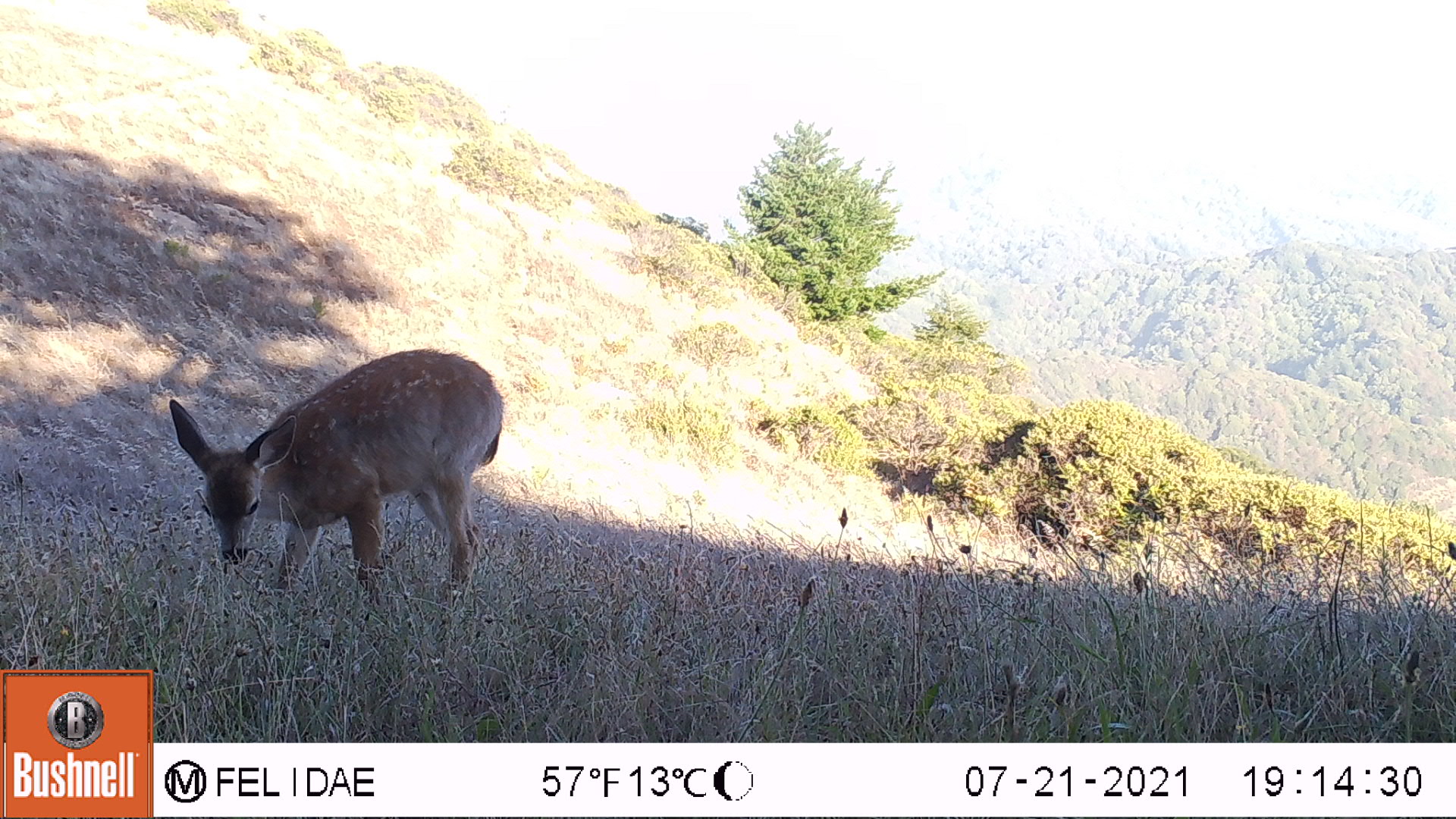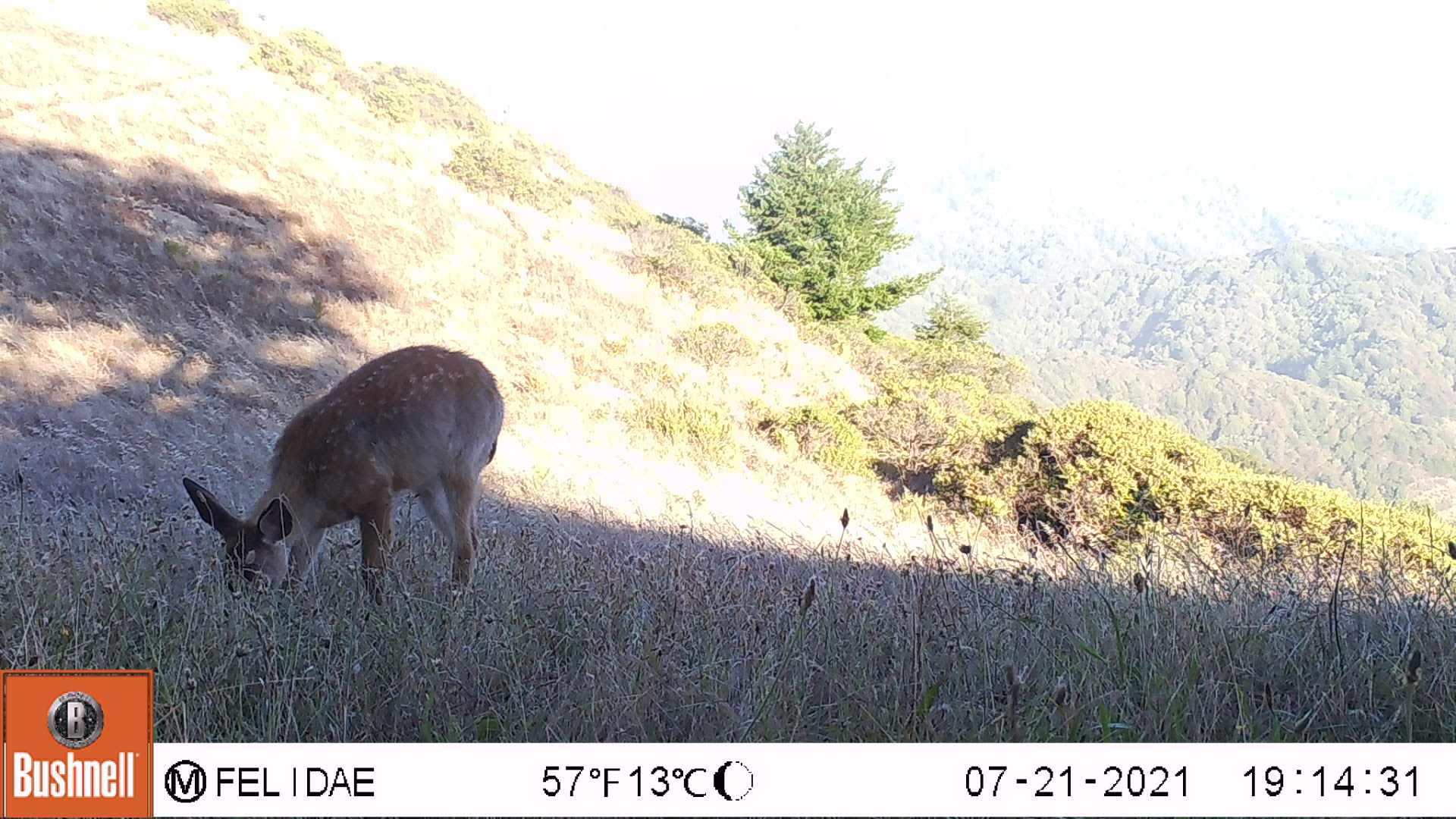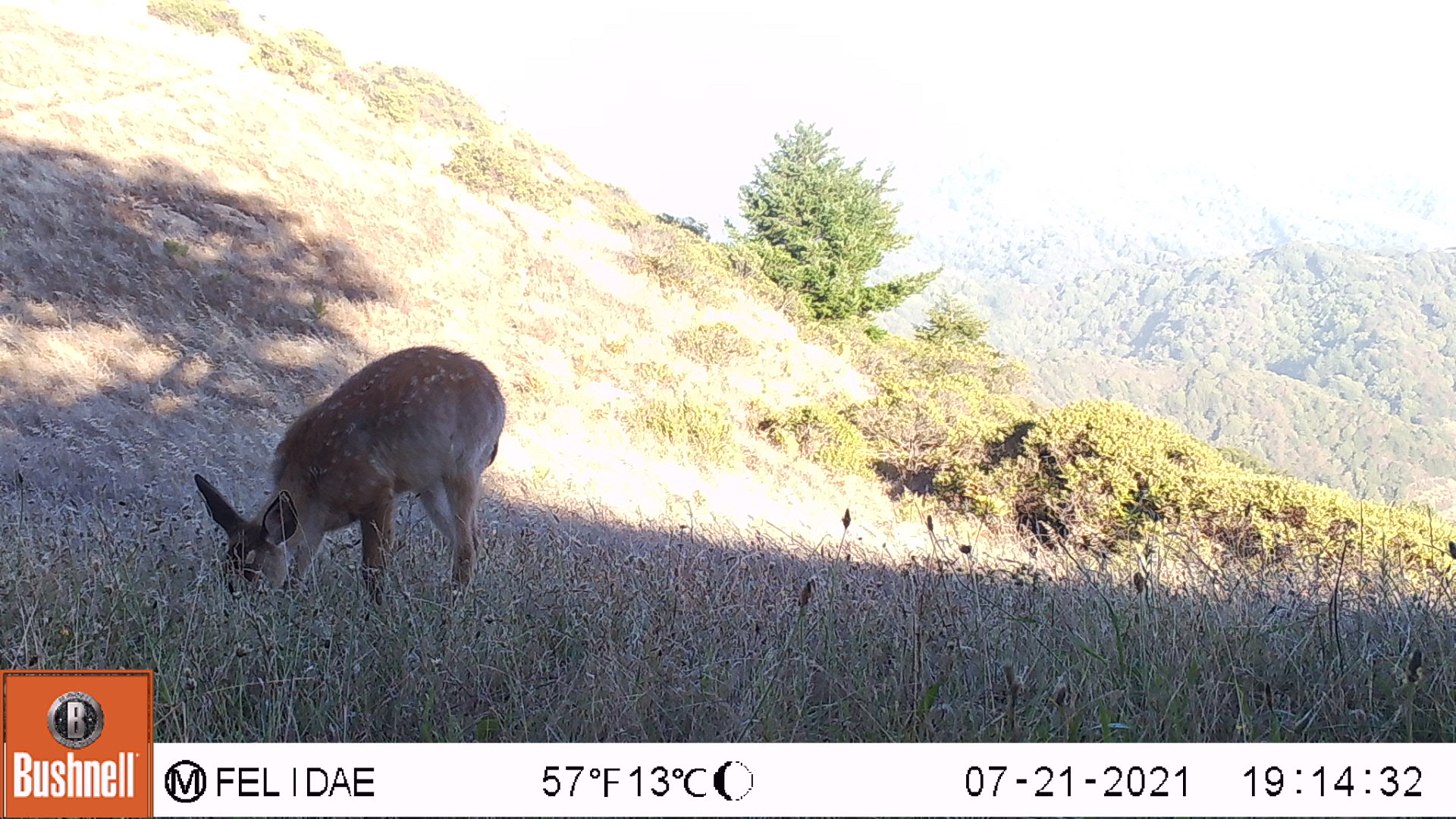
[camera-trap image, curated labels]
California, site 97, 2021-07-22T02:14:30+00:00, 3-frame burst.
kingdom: Animalia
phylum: Chordata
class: Mammalia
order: Artiodactyla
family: Cervidae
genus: Odocoileus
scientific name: Odocoileus hemionus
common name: mule deer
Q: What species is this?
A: Mule deer (Odocoileus hemionus).